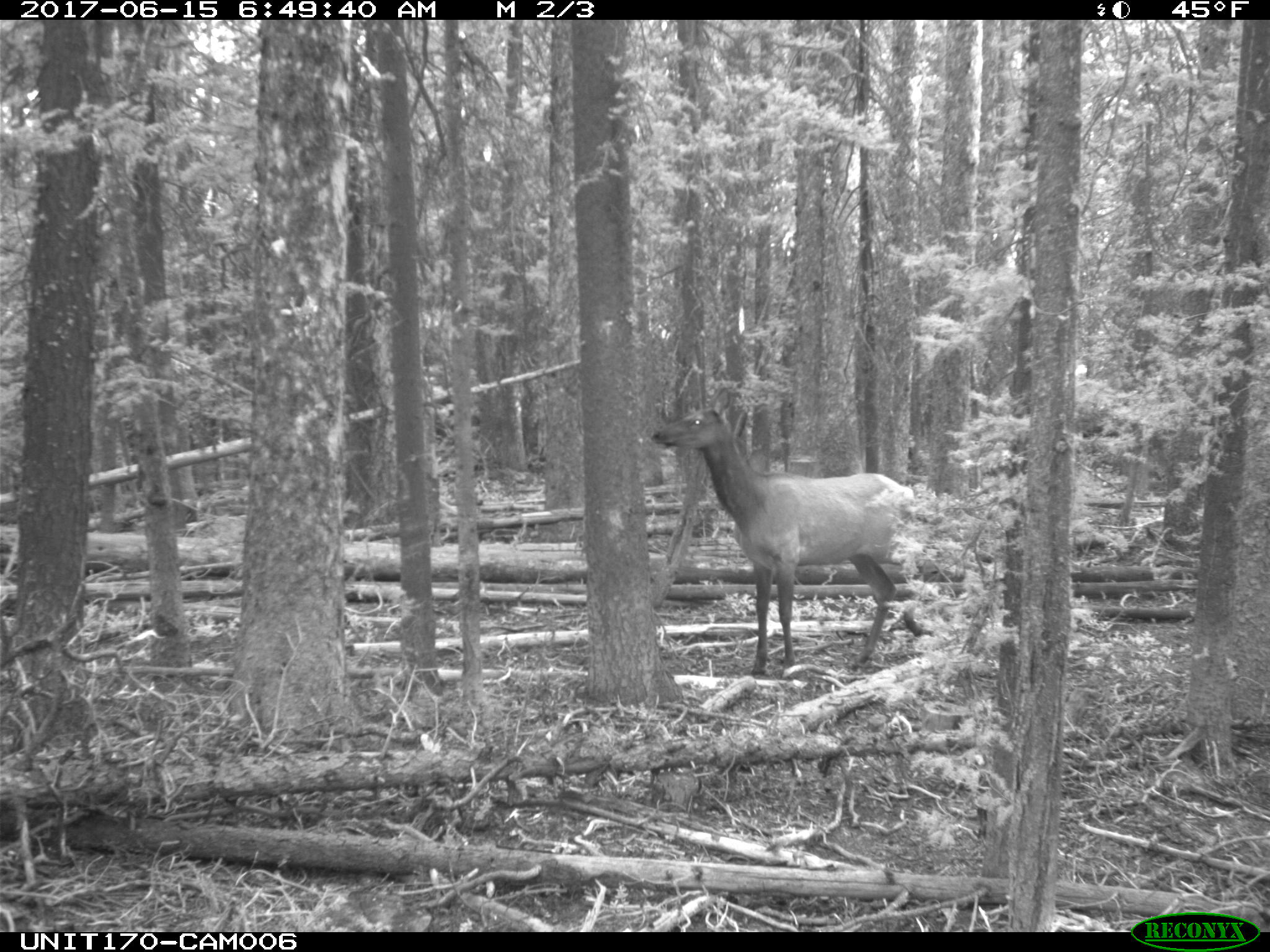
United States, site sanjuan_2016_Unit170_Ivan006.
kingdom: Animalia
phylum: Chordata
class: Mammalia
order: Artiodactyla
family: Cervidae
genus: Cervus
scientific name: Cervus elaphus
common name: red deer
Cervus elaphus (red deer).